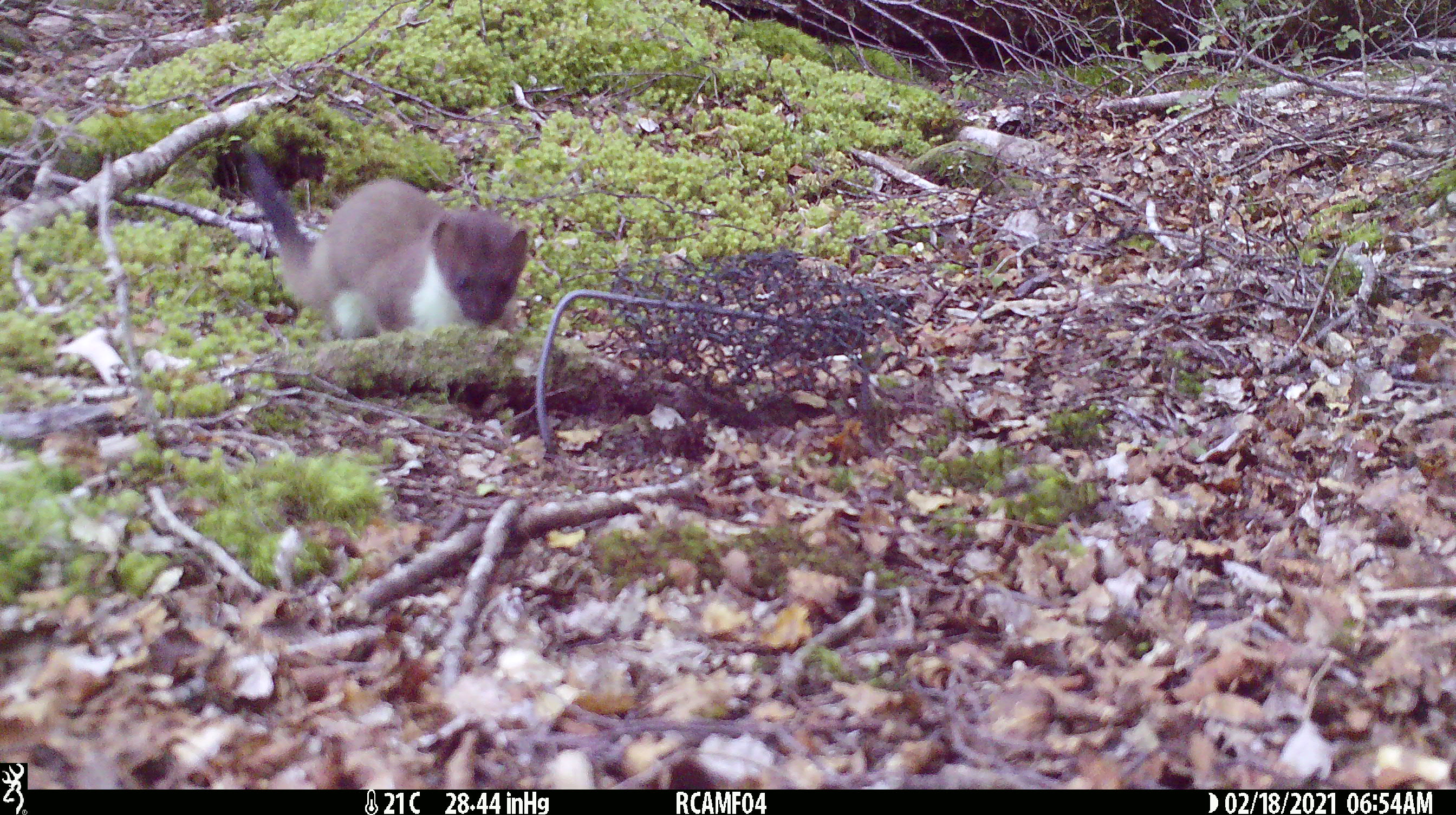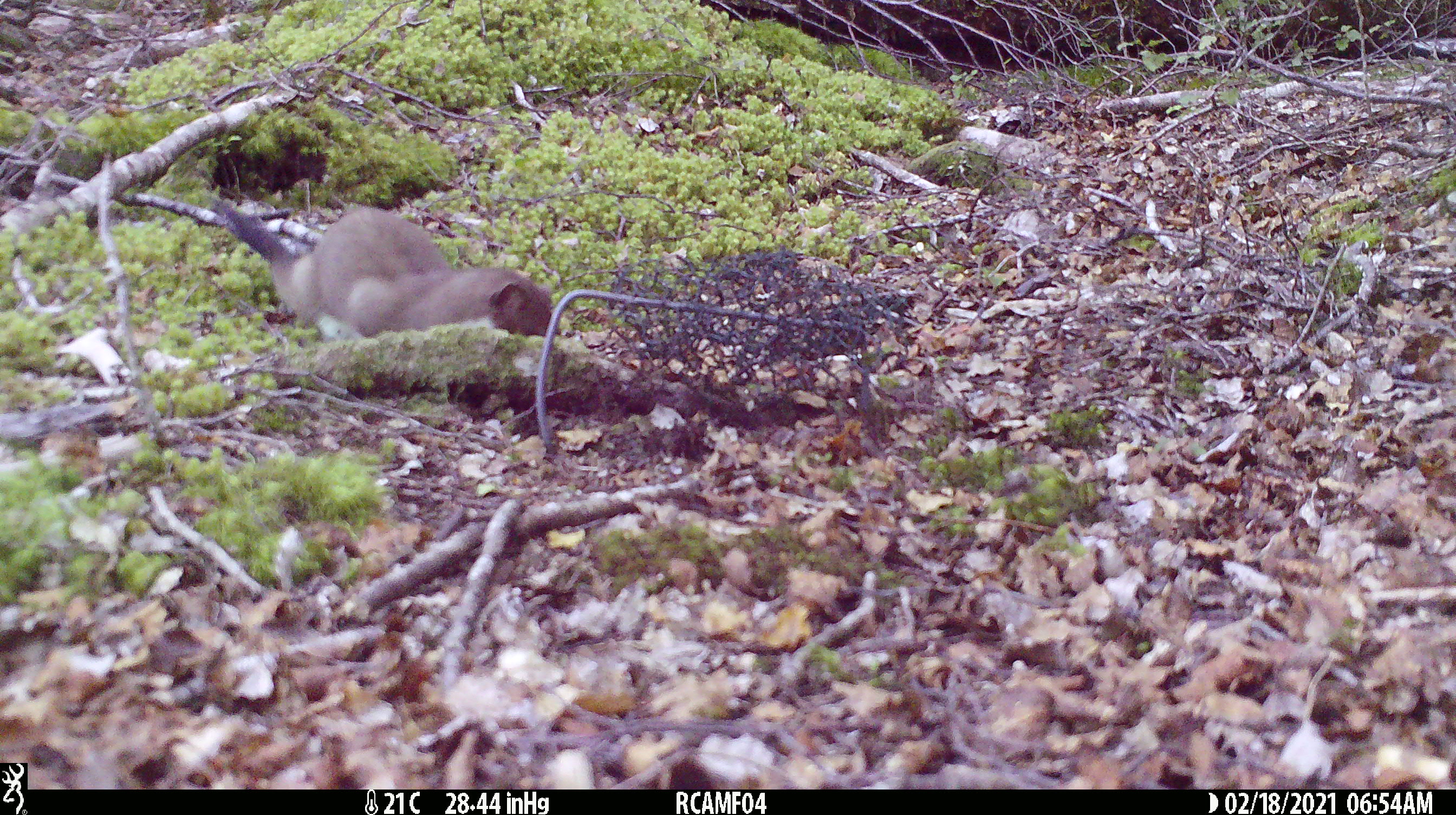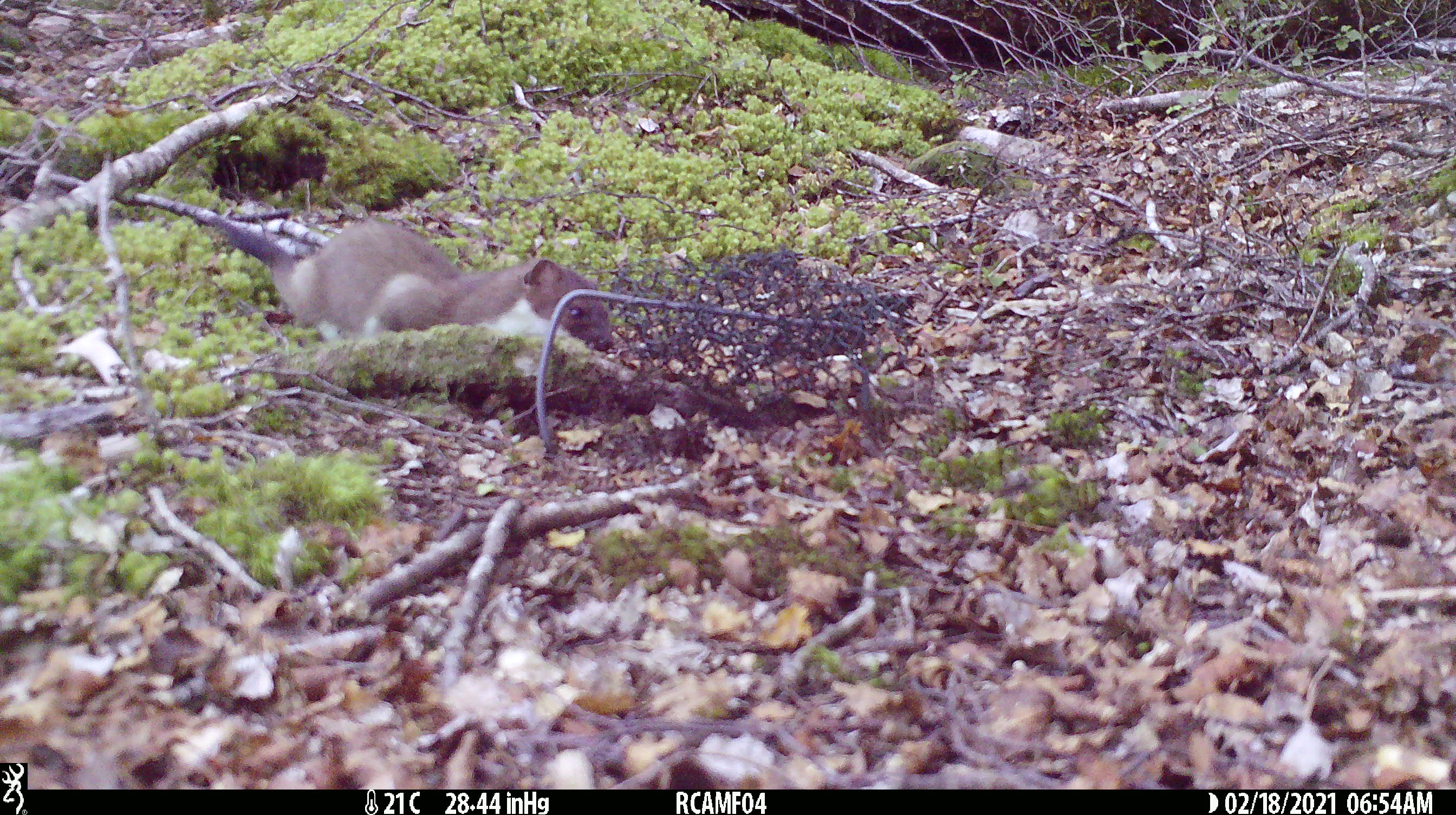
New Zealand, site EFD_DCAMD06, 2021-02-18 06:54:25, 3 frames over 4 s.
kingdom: Animalia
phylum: Chordata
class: Mammalia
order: Carnivora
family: Mustelidae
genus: Mustela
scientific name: Mustela erminea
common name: stoat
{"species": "stoat (Mustela erminea)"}